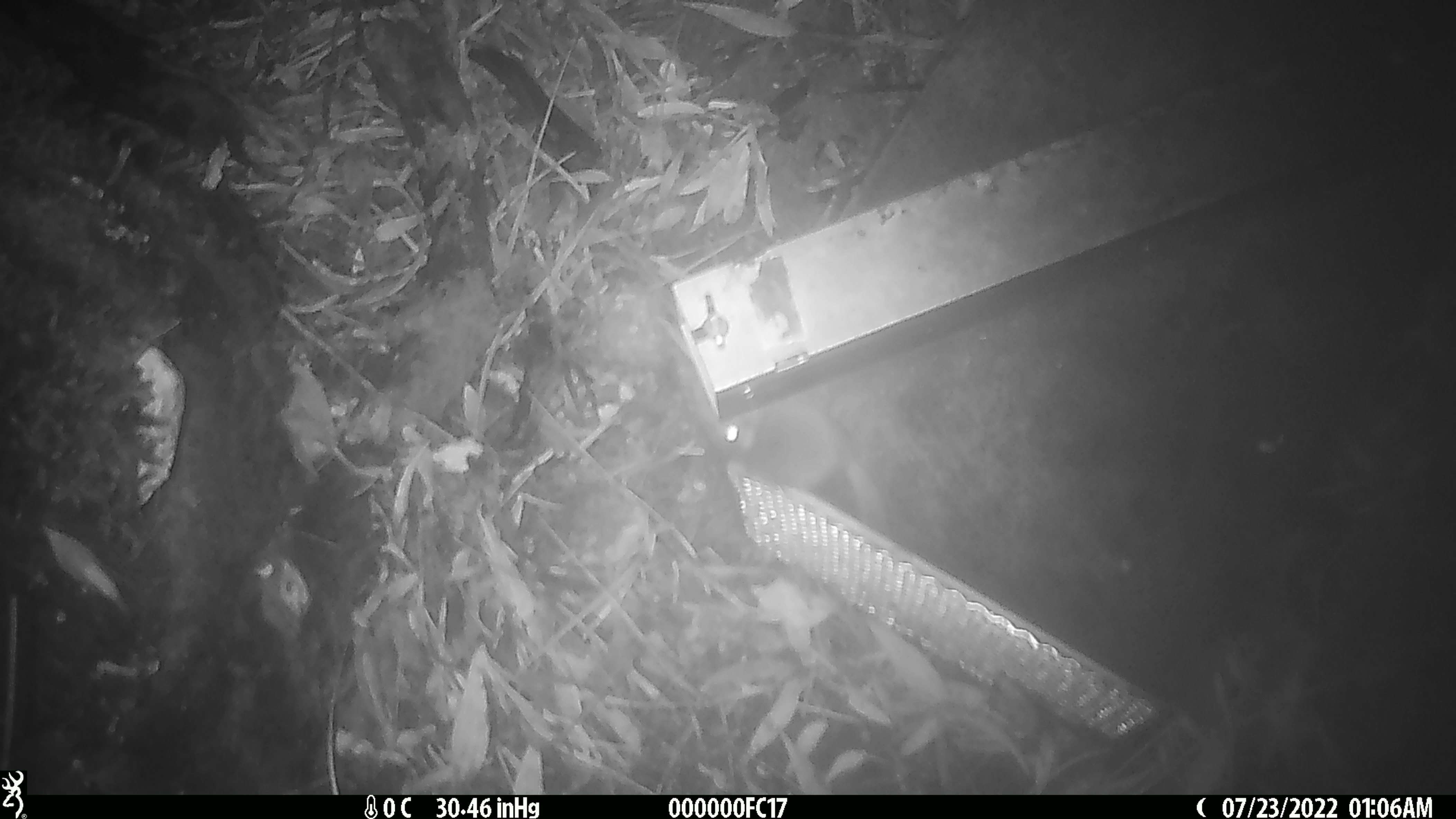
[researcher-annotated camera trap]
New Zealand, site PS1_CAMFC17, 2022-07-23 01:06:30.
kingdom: Animalia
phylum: Chordata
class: Mammalia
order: Rodentia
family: Muridae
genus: Mus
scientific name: Mus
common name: mouse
Mouse (Mus).